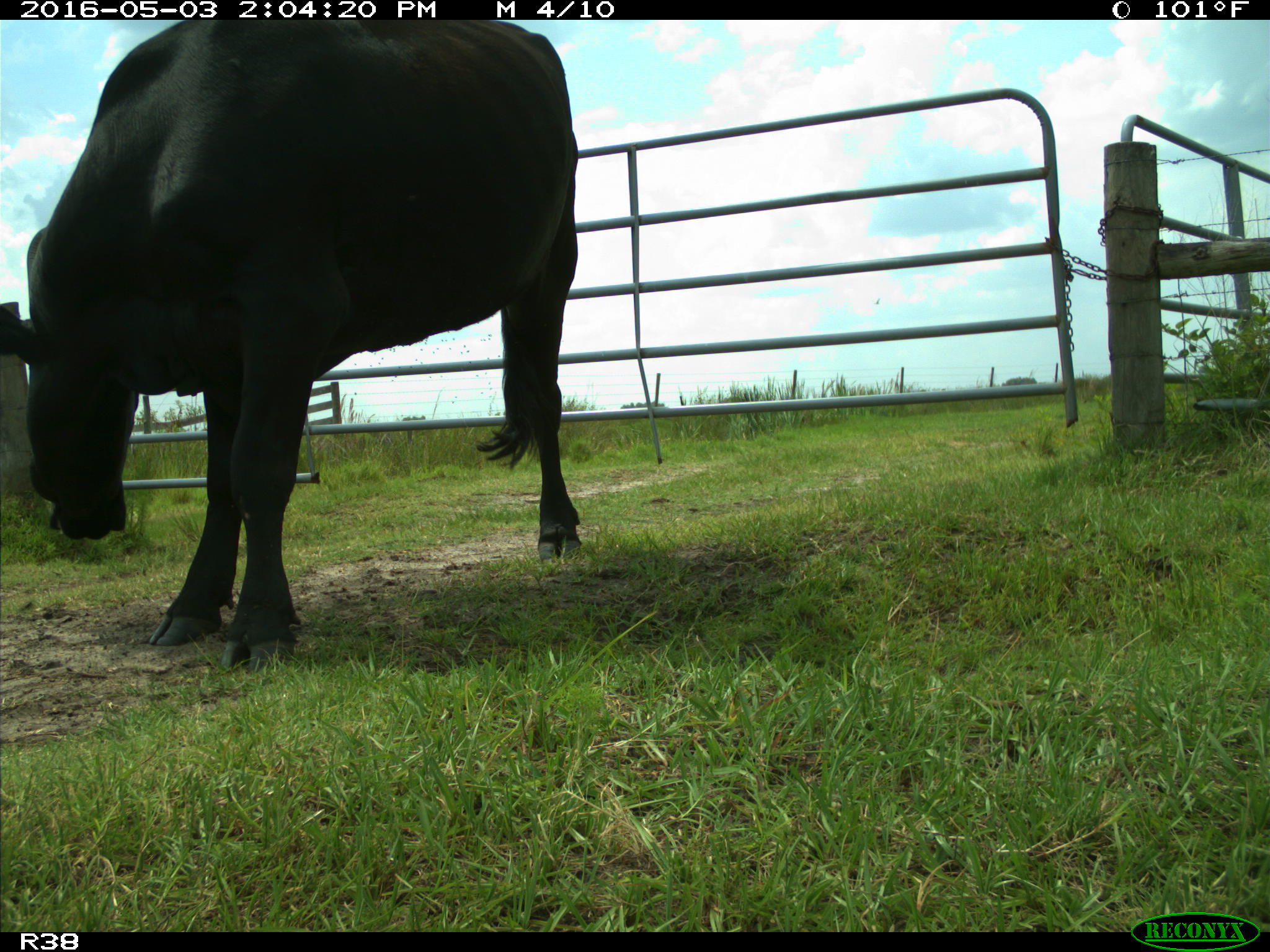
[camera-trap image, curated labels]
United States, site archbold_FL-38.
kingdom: Animalia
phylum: Chordata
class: Mammalia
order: Artiodactyla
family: Bovidae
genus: Bos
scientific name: Bos taurus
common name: domestic cow